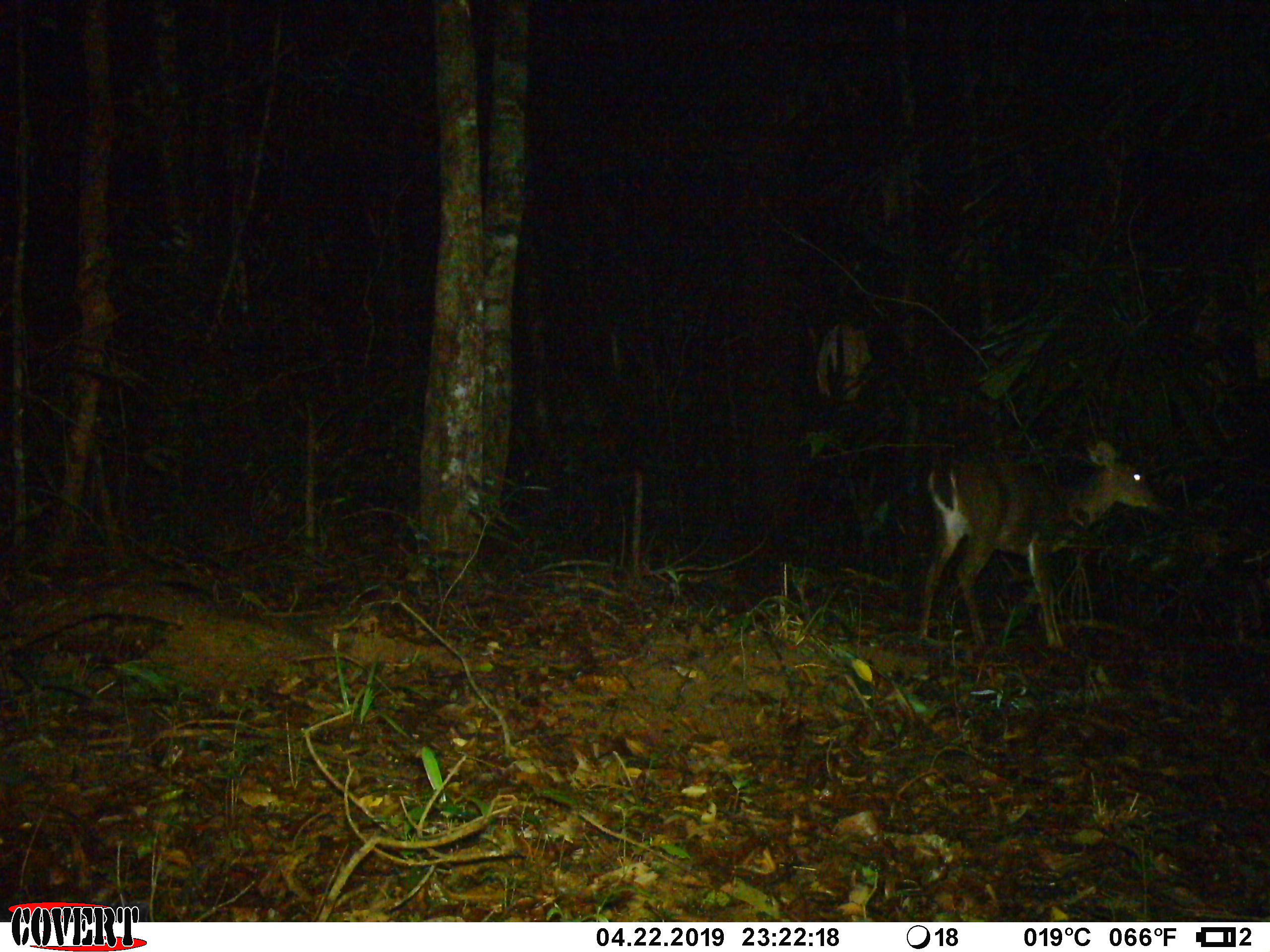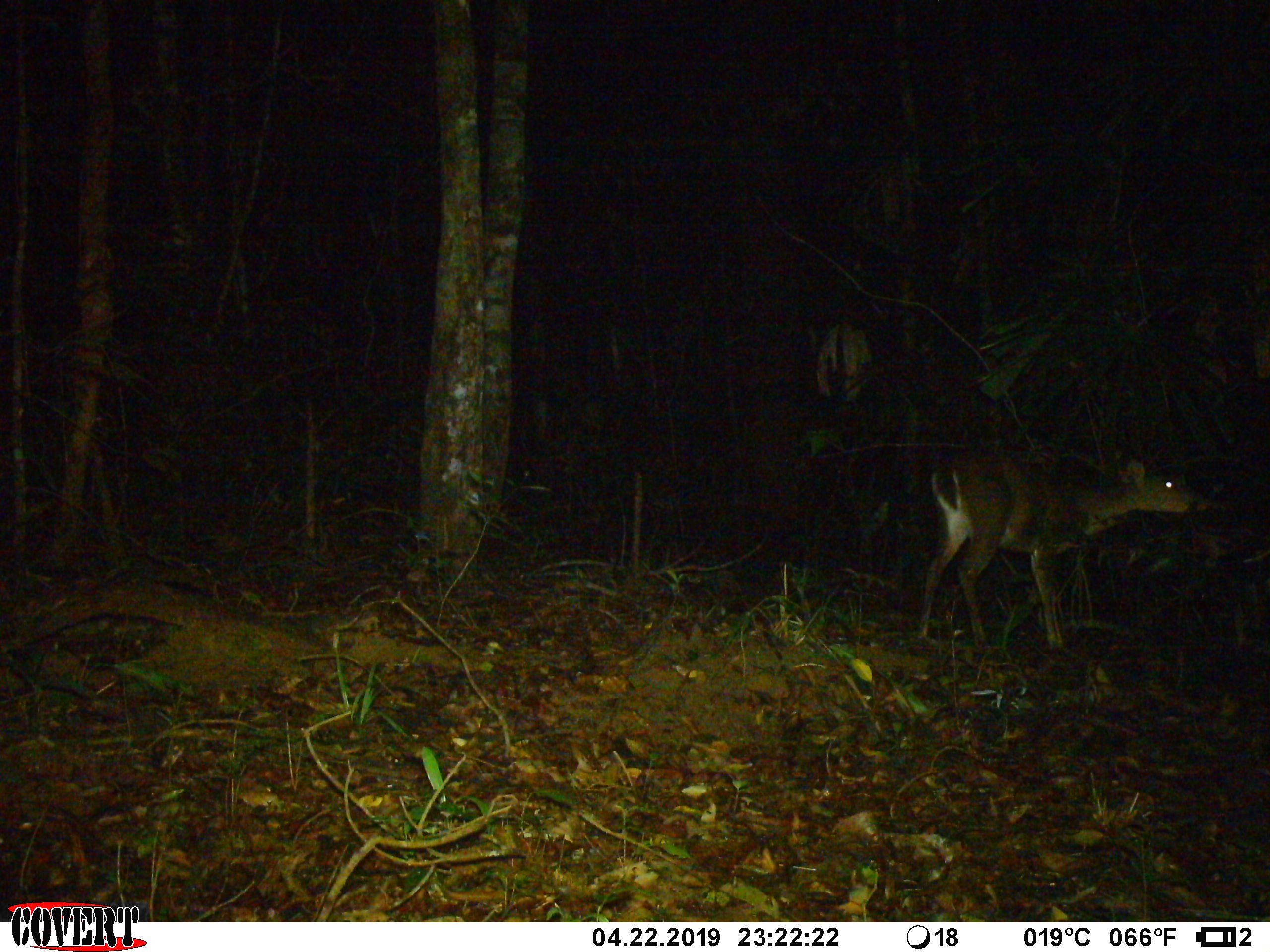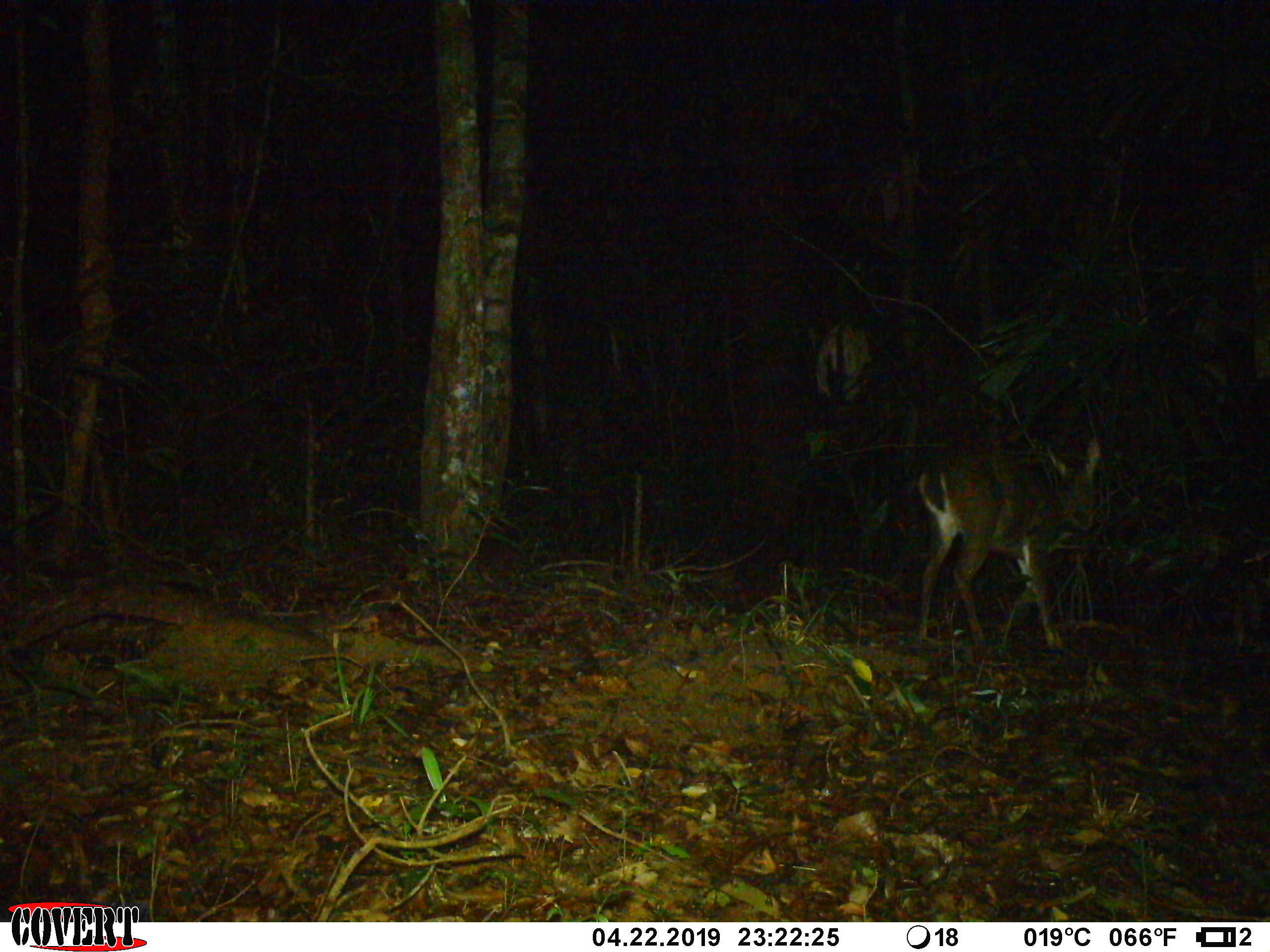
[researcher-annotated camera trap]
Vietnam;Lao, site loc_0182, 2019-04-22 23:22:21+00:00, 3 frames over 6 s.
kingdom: Animalia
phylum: Chordata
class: Mammalia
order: Artiodactyla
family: Cervidae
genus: Muntiacus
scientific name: Muntiacus vuquangensis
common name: large-antlered muntjac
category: large antlered muntjac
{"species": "large antlered muntjac (large-antlered muntjac) (Muntiacus vuquangensis)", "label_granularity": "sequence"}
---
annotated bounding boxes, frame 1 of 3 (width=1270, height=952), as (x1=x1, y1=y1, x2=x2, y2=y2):
large antlered muntjac: (x1=918, y1=440, x2=1170, y2=650)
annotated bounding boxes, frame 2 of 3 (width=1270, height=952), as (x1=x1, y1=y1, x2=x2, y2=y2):
large antlered muntjac: (x1=917, y1=446, x2=1212, y2=650)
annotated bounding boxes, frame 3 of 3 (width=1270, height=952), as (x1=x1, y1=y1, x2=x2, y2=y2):
large antlered muntjac: (x1=918, y1=434, x2=1101, y2=651)